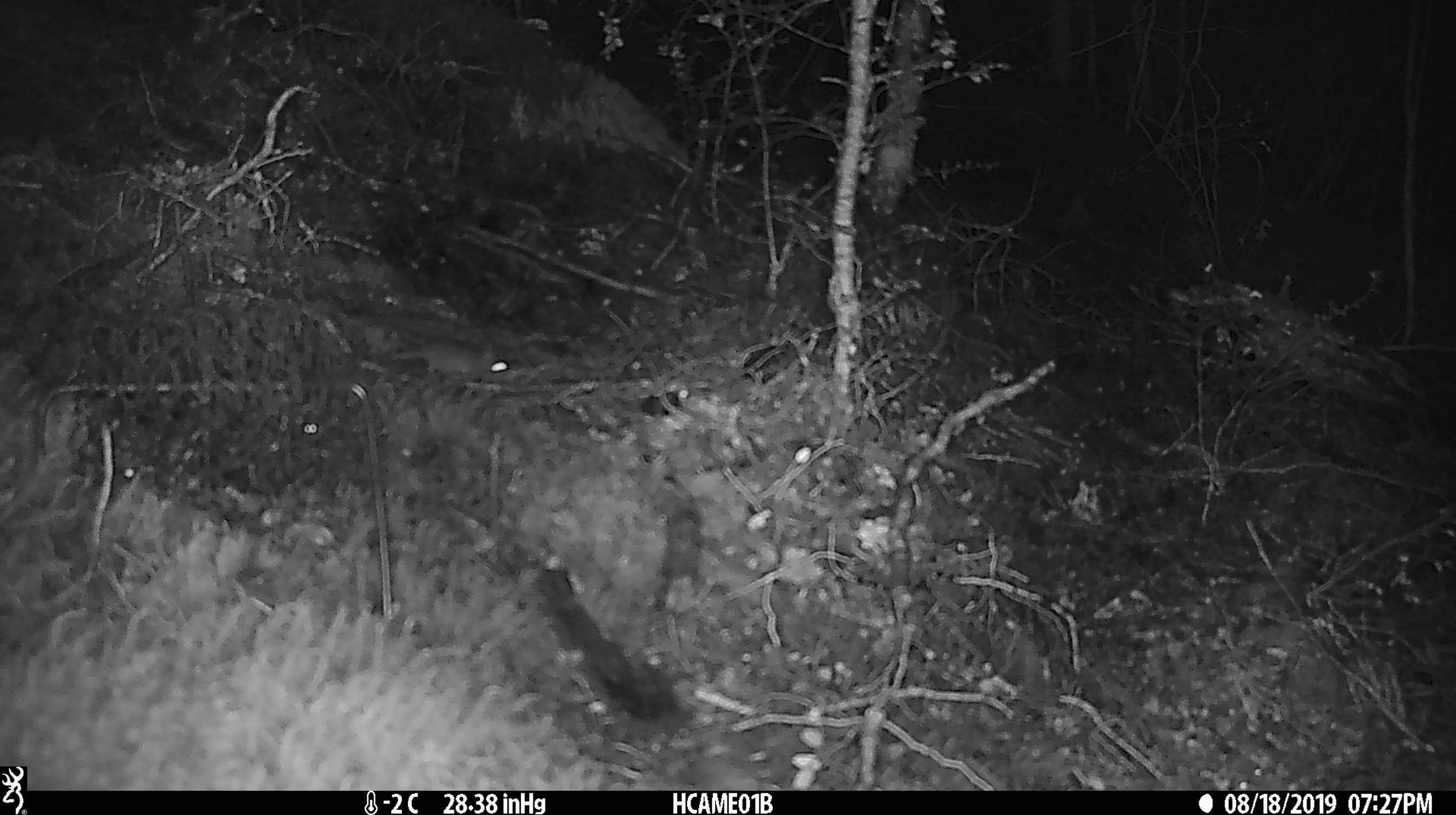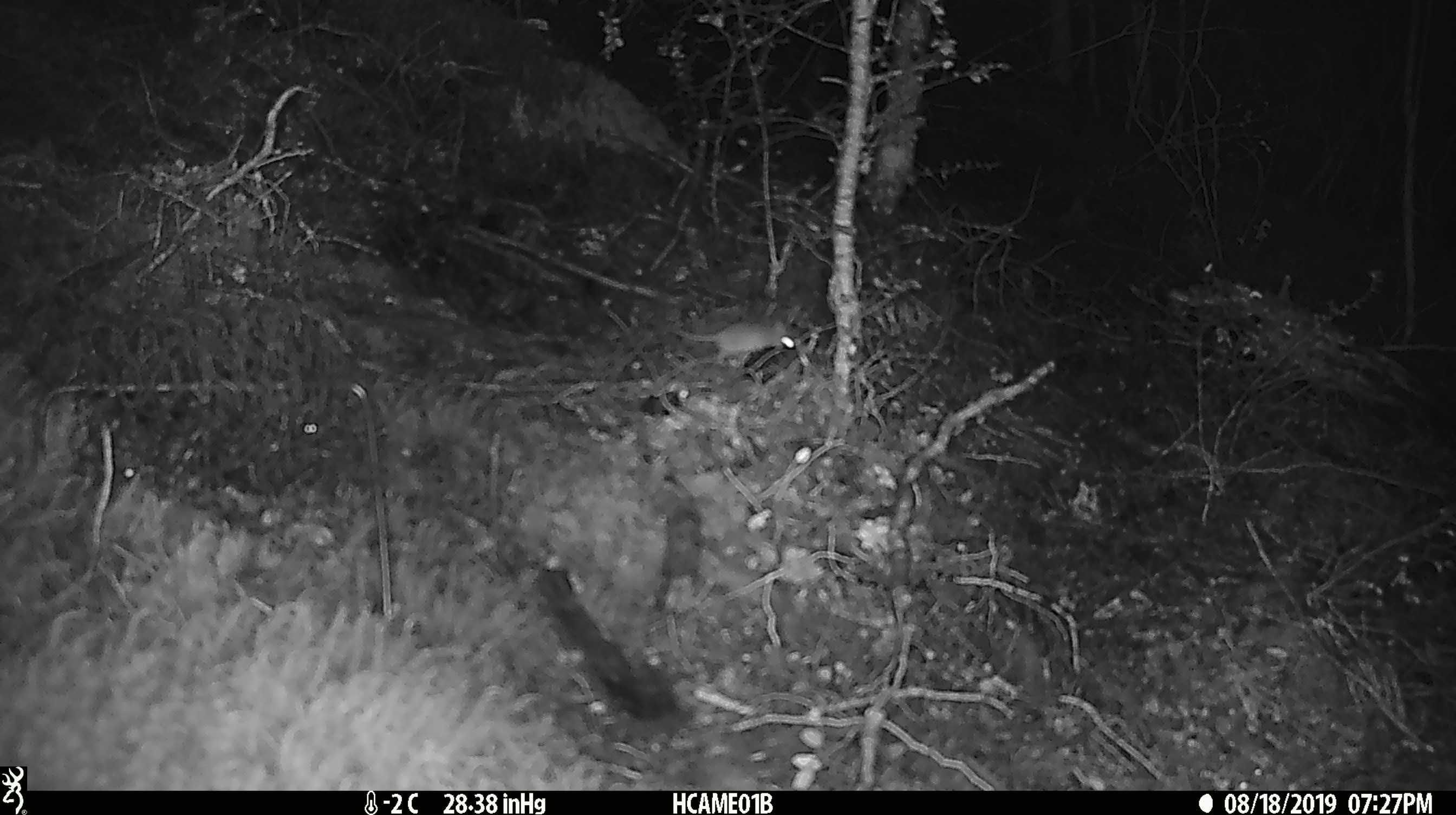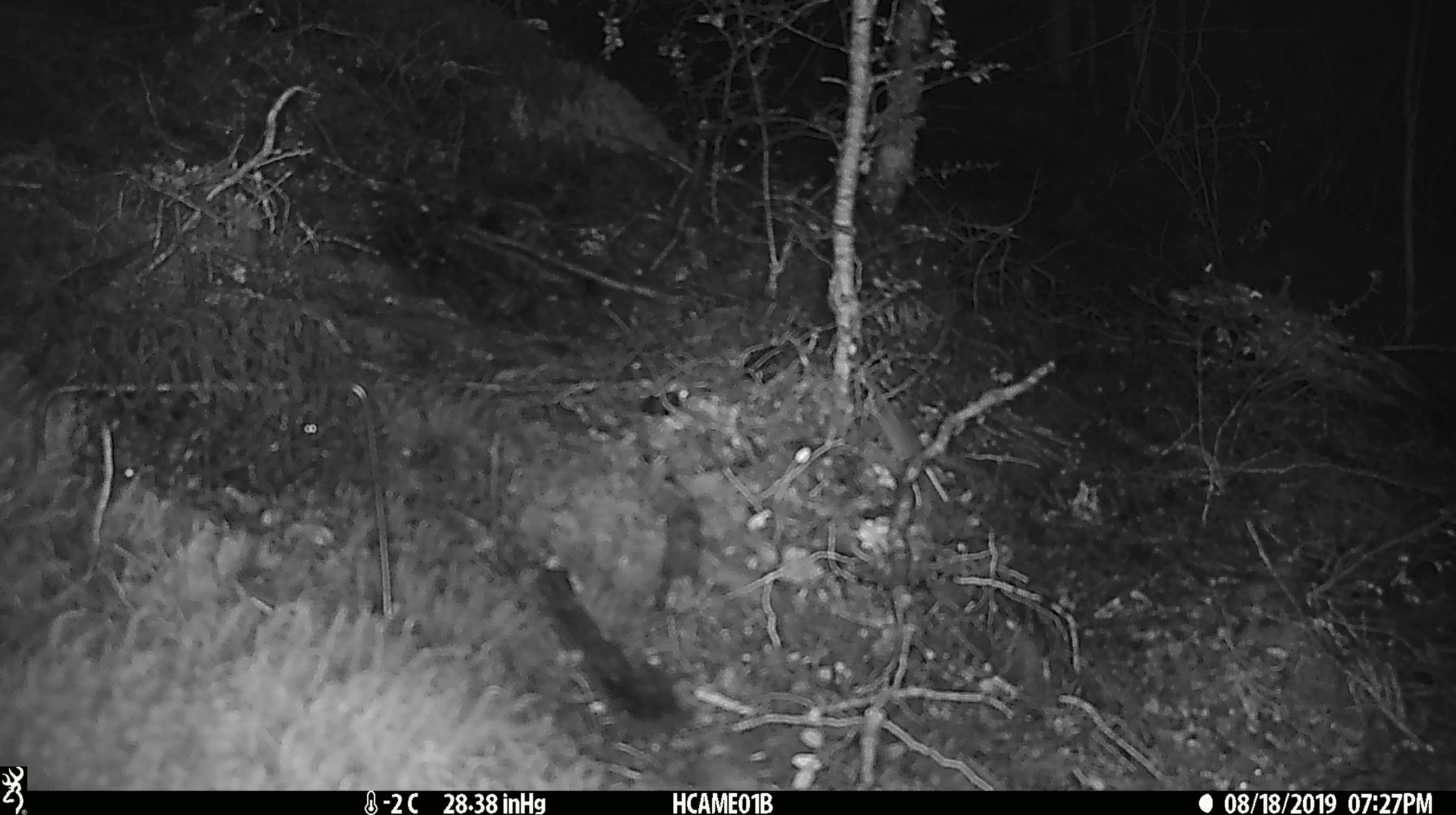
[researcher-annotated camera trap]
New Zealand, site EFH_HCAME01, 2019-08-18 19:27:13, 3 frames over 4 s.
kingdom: Animalia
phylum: Chordata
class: Mammalia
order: Rodentia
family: Muridae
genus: Mus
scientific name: Mus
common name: mouse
Mouse (Mus).